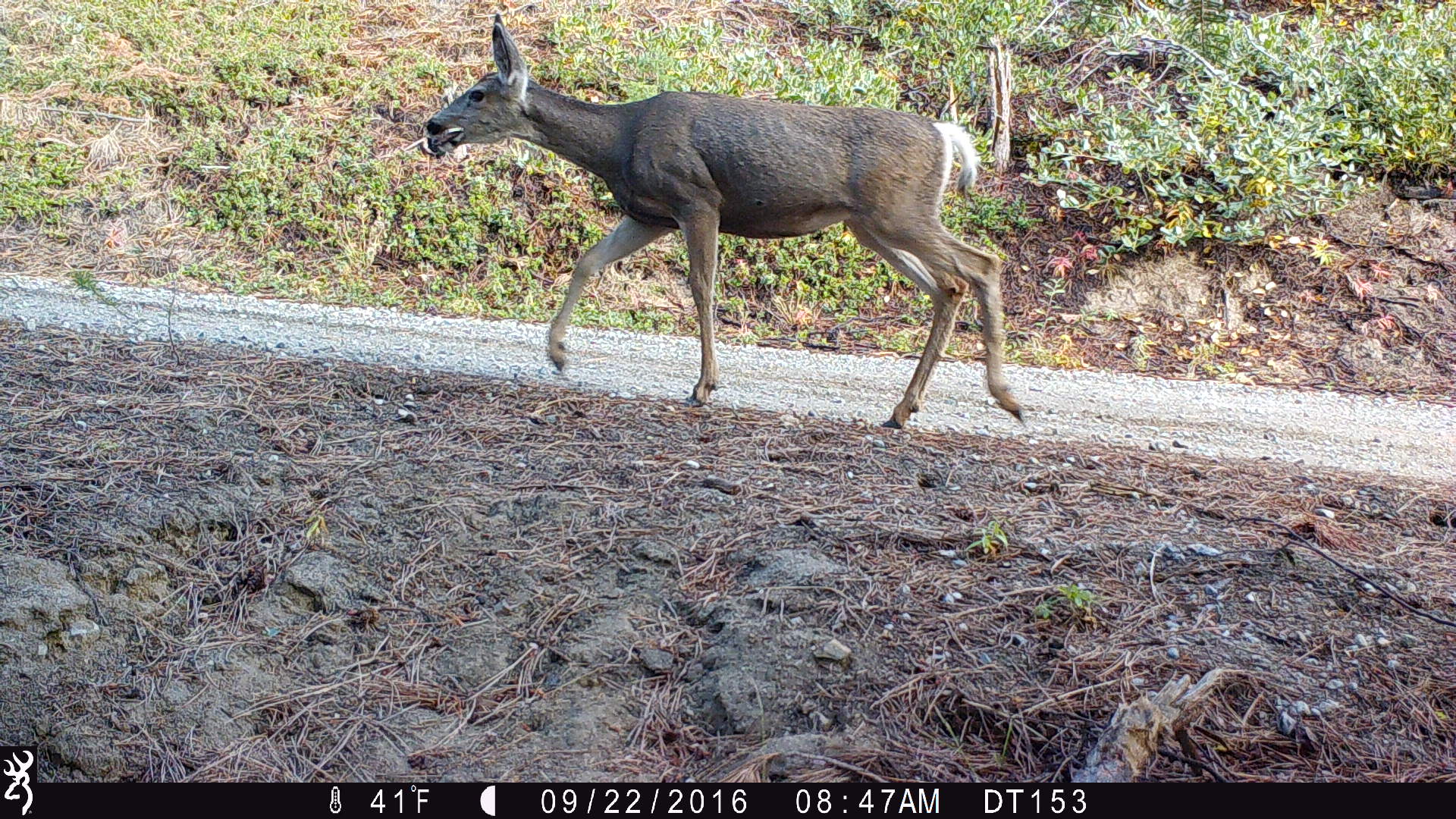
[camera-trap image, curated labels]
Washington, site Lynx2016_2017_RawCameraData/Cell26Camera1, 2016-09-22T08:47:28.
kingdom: Animalia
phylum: Chordata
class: Mammalia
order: Artiodactyla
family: Cervidae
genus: Odocoileus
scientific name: Odocoileus hemionus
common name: mule deer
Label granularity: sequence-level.